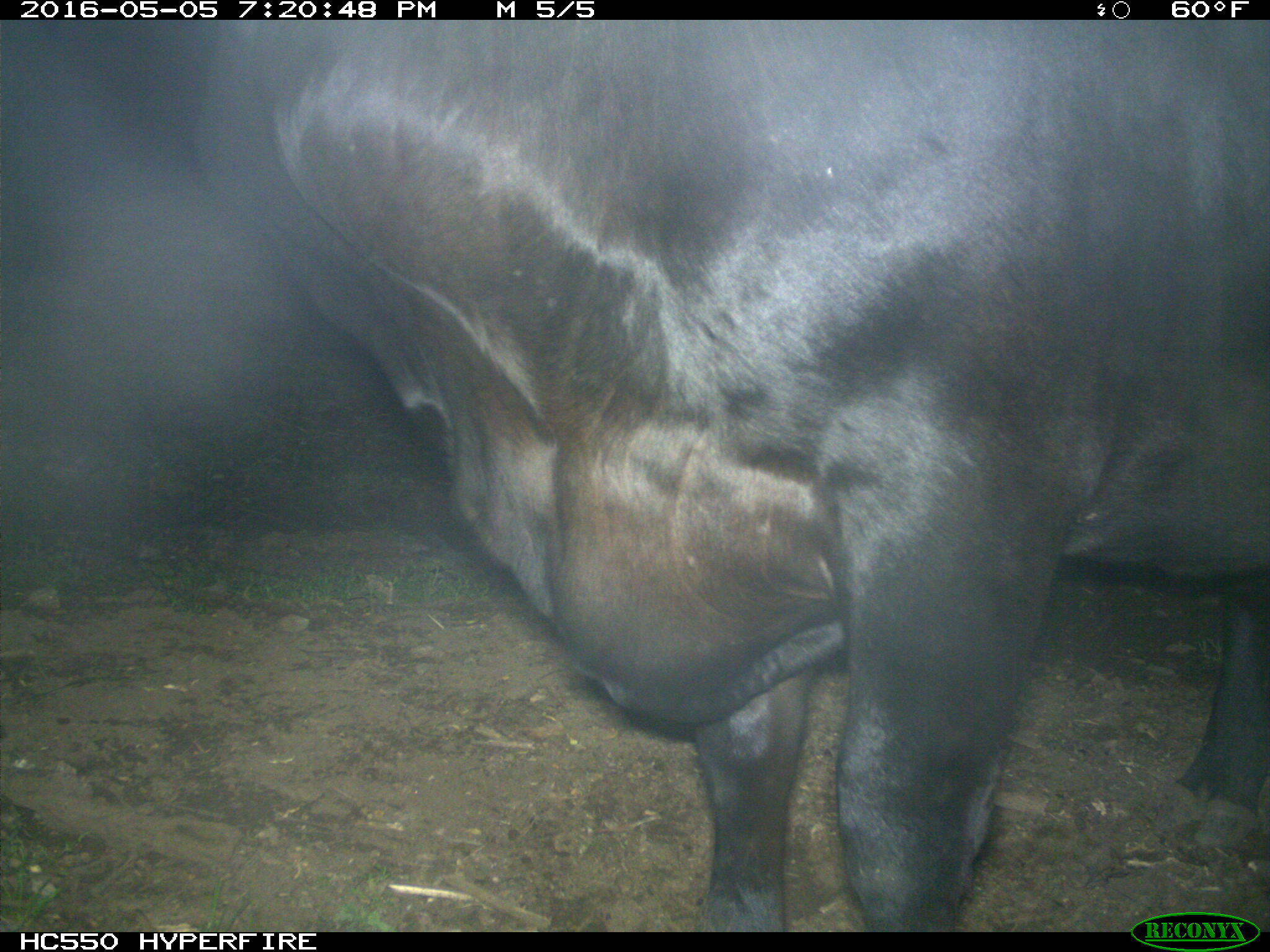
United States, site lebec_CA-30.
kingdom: Animalia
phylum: Chordata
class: Mammalia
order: Artiodactyla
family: Bovidae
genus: Bos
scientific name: Bos taurus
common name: domestic cow